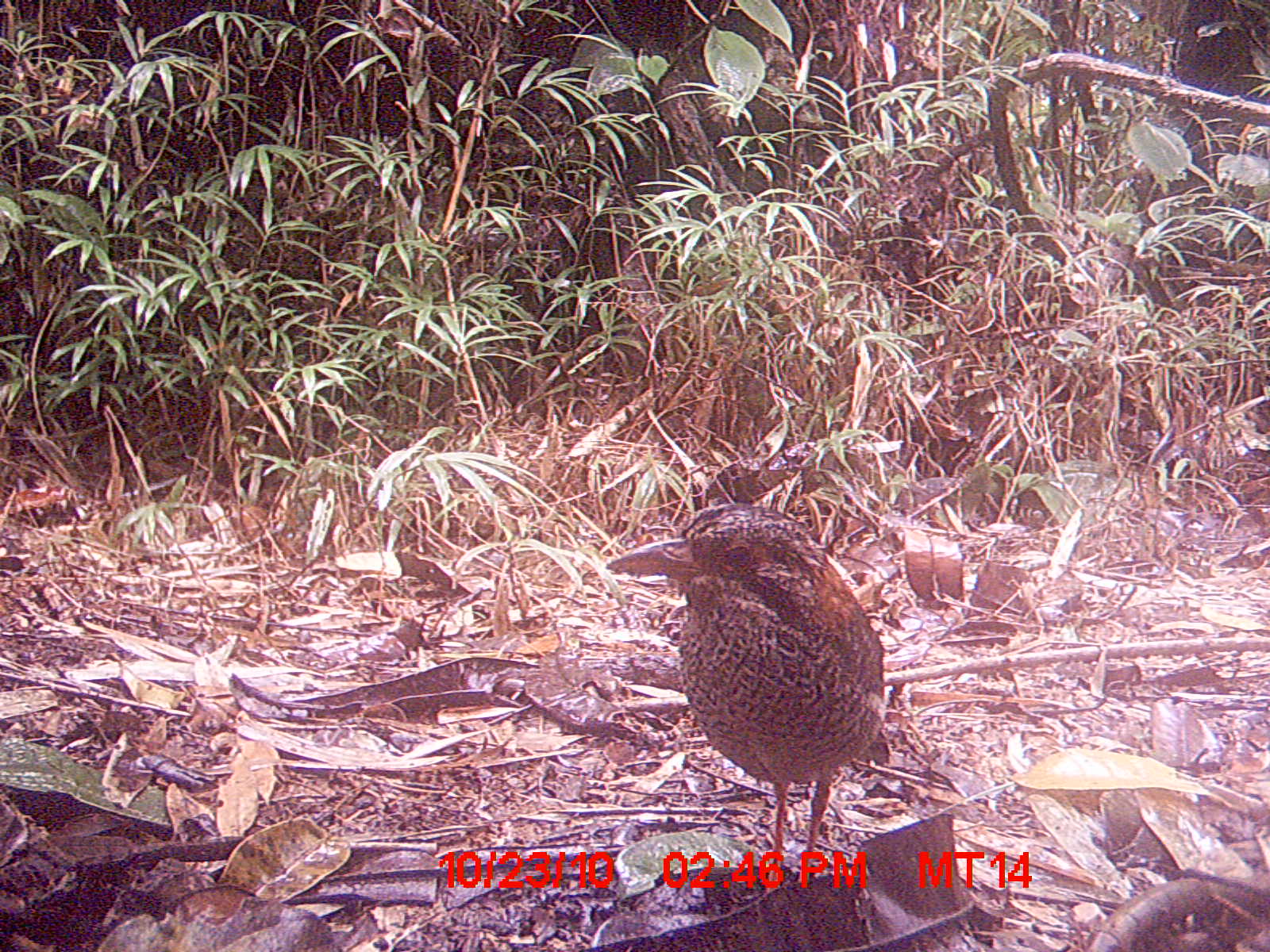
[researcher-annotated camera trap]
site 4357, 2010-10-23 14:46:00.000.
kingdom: Animalia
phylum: Chordata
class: Aves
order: Coraciiformes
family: Brachypteraciidae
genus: Brachypteracias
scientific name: Brachypteracias squamiger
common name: scaly ground-roller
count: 1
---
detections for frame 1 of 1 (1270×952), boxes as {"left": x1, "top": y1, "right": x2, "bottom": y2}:
brachypteracias squamiger: {"left": 604, "top": 502, "right": 886, "bottom": 893}